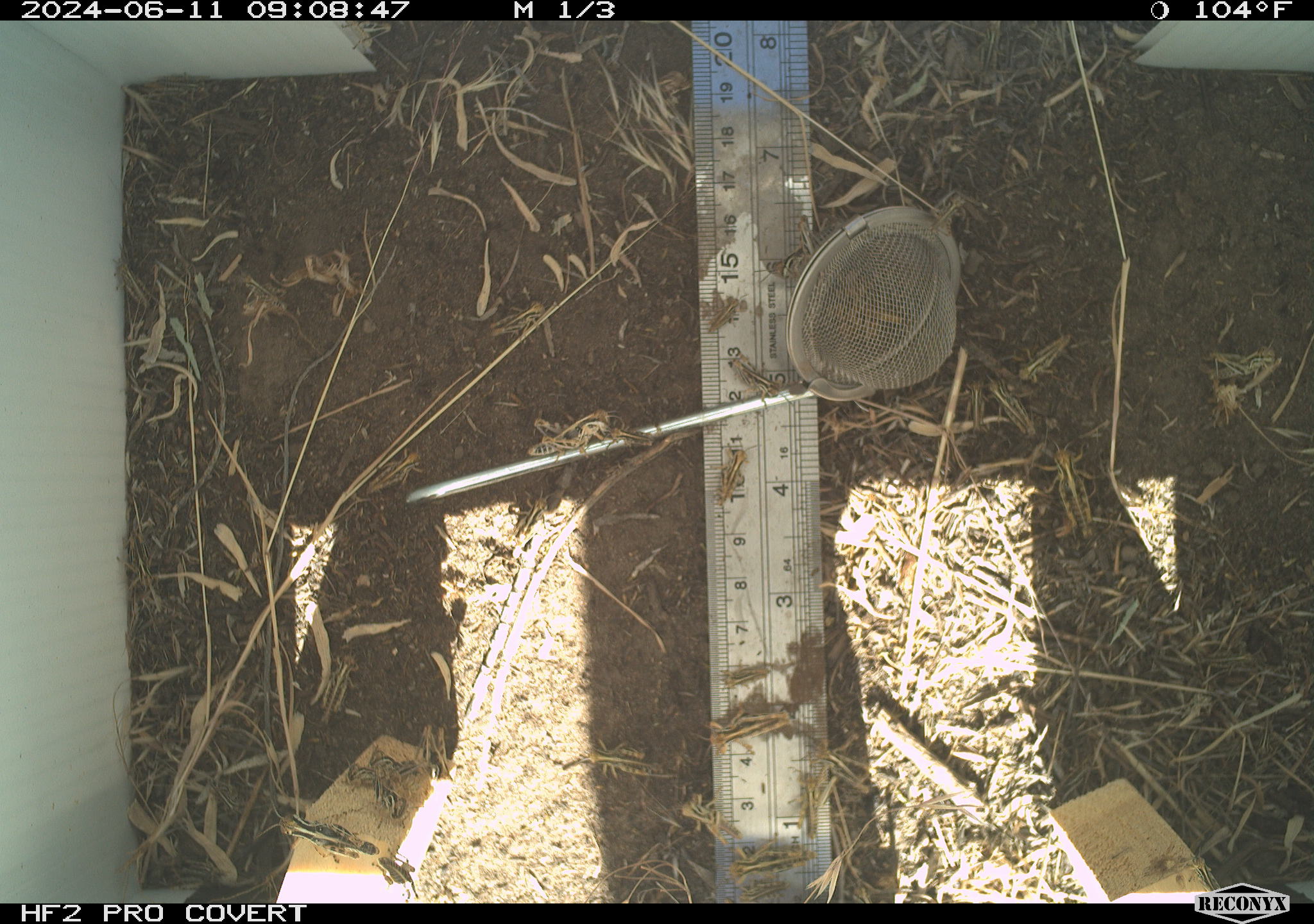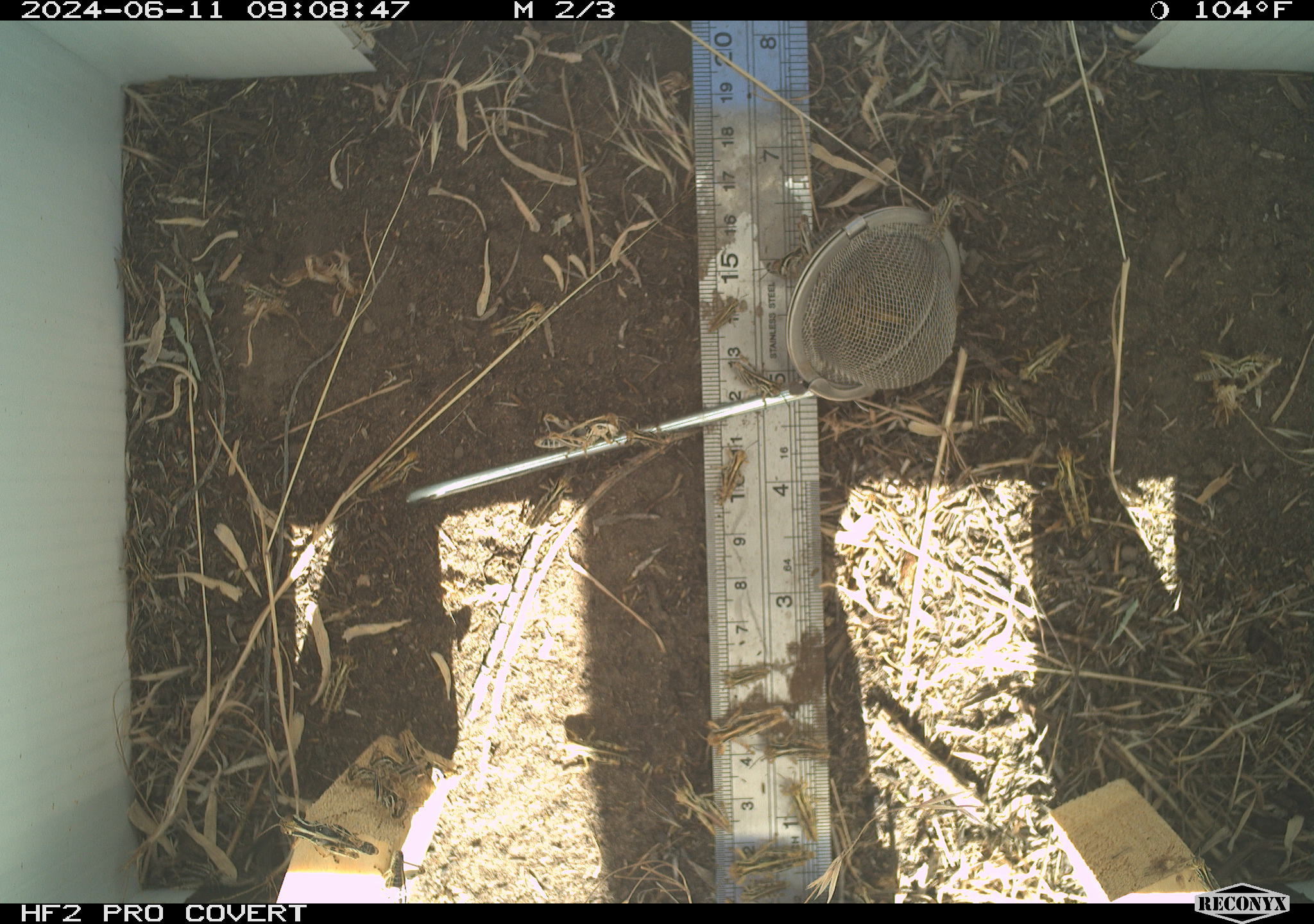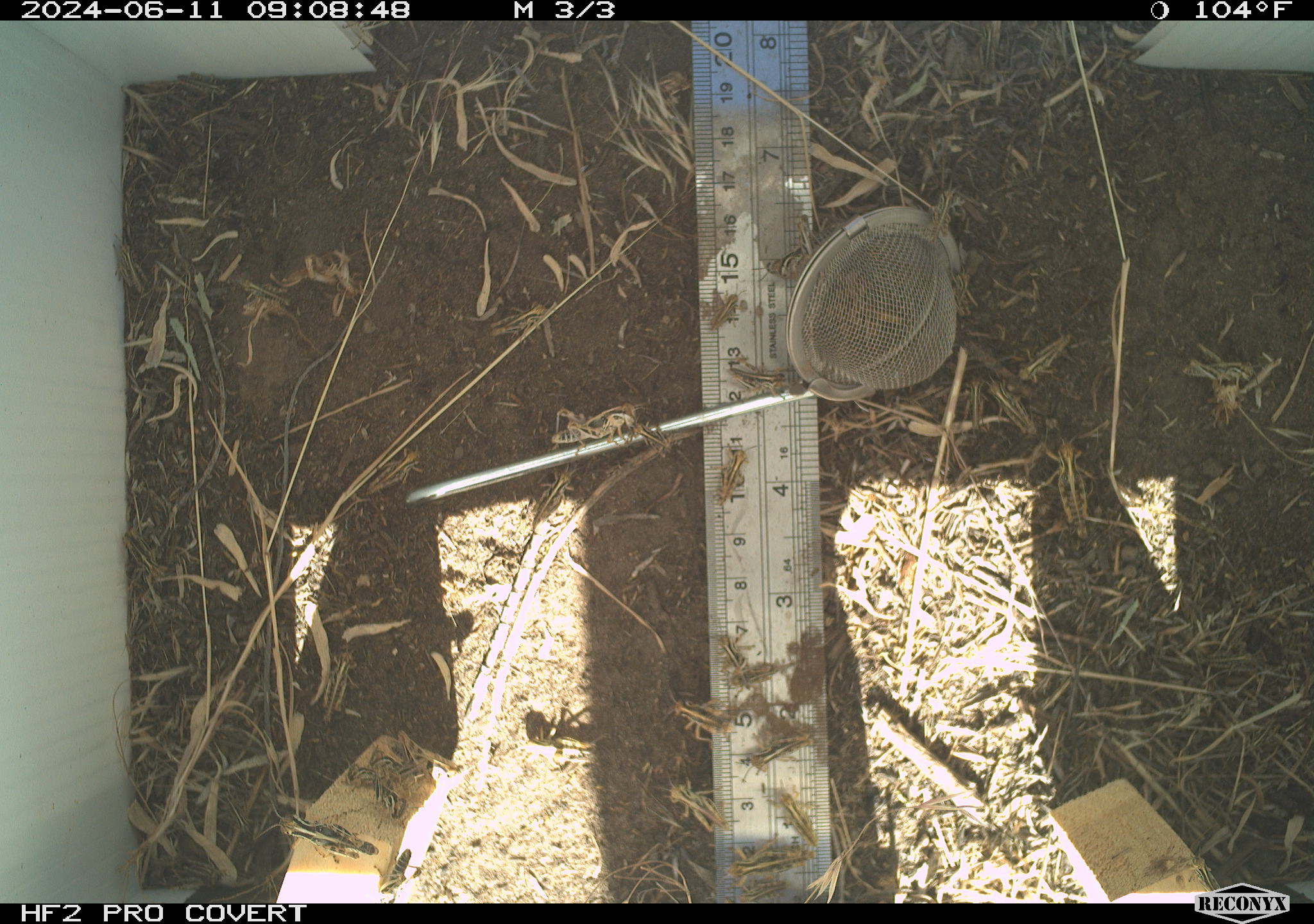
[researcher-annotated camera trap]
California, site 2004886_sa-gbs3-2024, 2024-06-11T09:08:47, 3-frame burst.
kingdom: Animalia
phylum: Arthropoda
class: Insecta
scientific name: Insecta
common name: insect